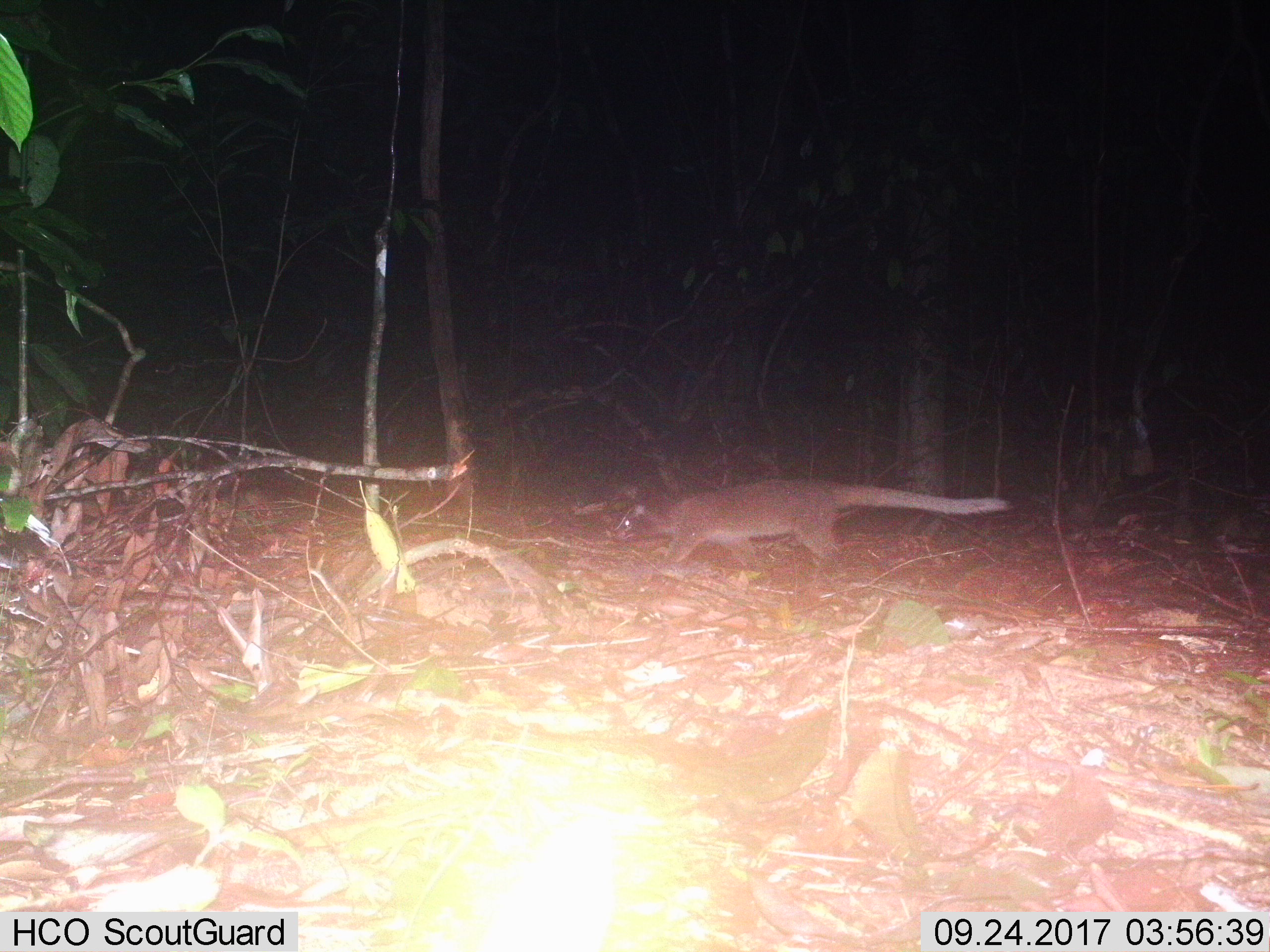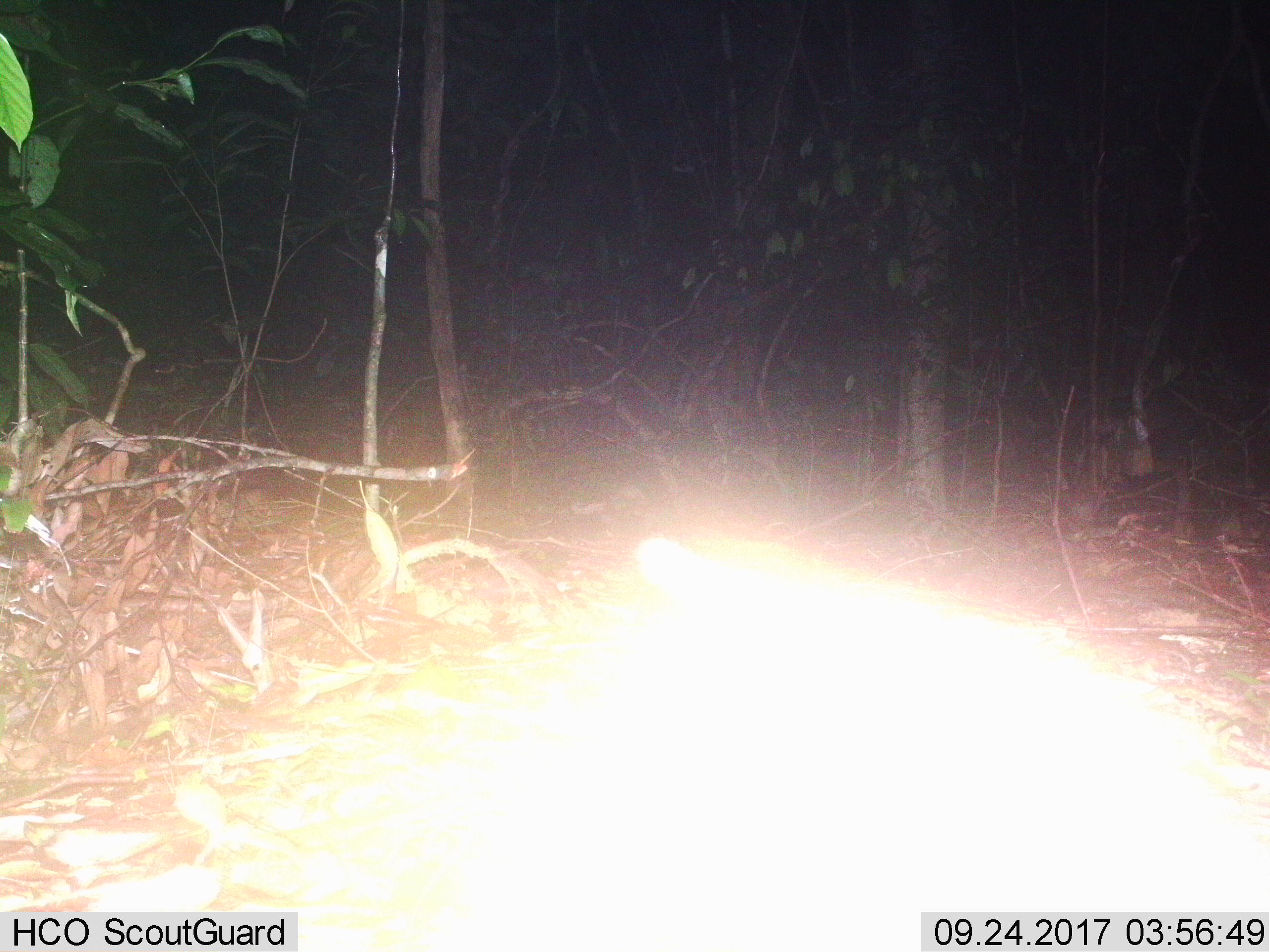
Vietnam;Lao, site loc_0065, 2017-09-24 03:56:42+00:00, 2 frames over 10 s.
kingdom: Animalia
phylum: Chordata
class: Mammalia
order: Carnivora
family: Viverridae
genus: Paguma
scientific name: Paguma larvata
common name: masked palm civet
Masked palm civet (Paguma larvata). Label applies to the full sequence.